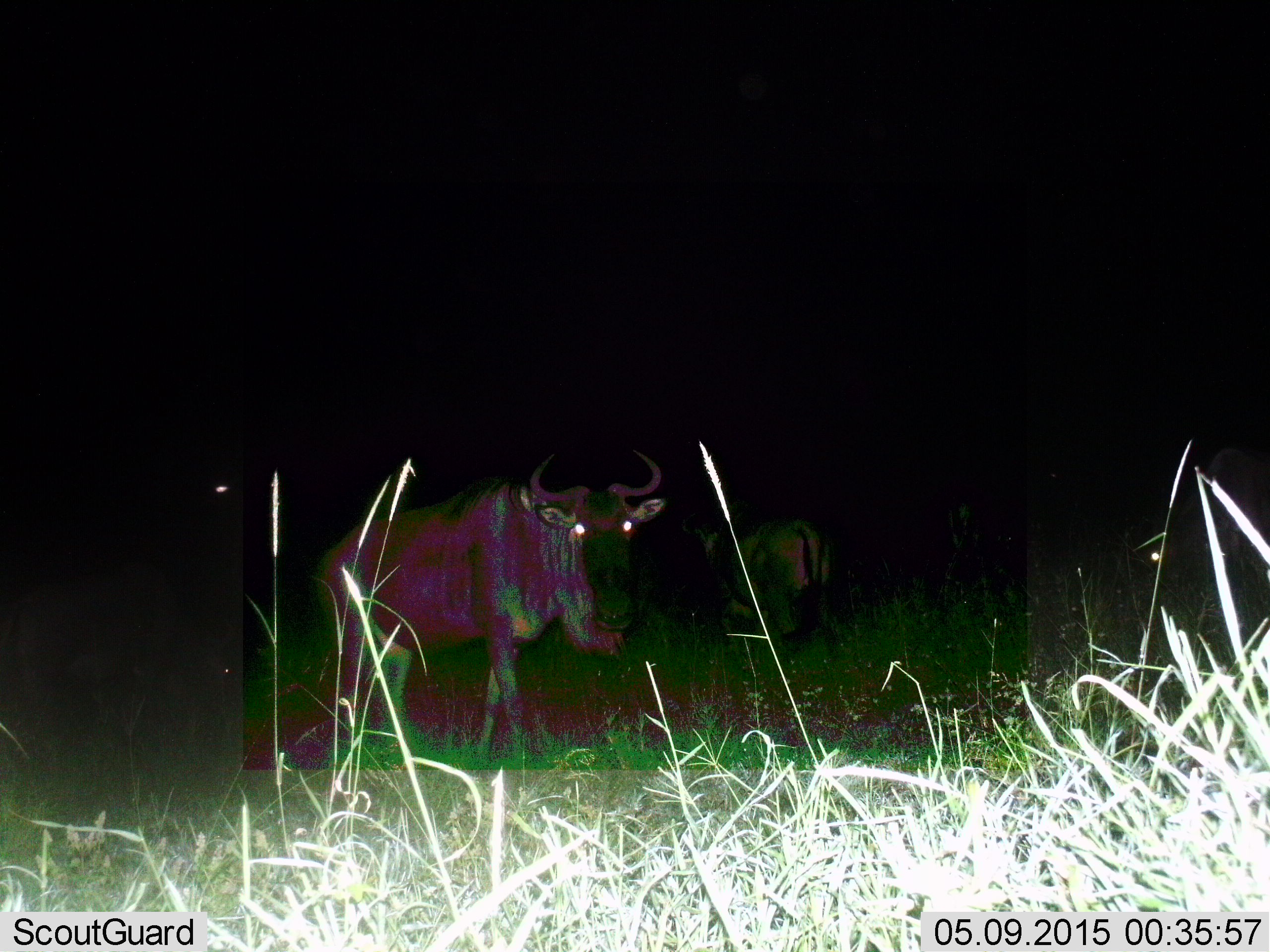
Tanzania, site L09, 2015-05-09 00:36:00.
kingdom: Animalia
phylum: Chordata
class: Mammalia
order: Artiodactyla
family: Bovidae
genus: Connochaetes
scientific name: Connochaetes taurinus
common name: blue wildebeest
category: wildebeest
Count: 3.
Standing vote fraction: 90%.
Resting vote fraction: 0%.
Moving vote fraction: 10%.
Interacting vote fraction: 0%.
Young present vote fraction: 0%.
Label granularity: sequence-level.